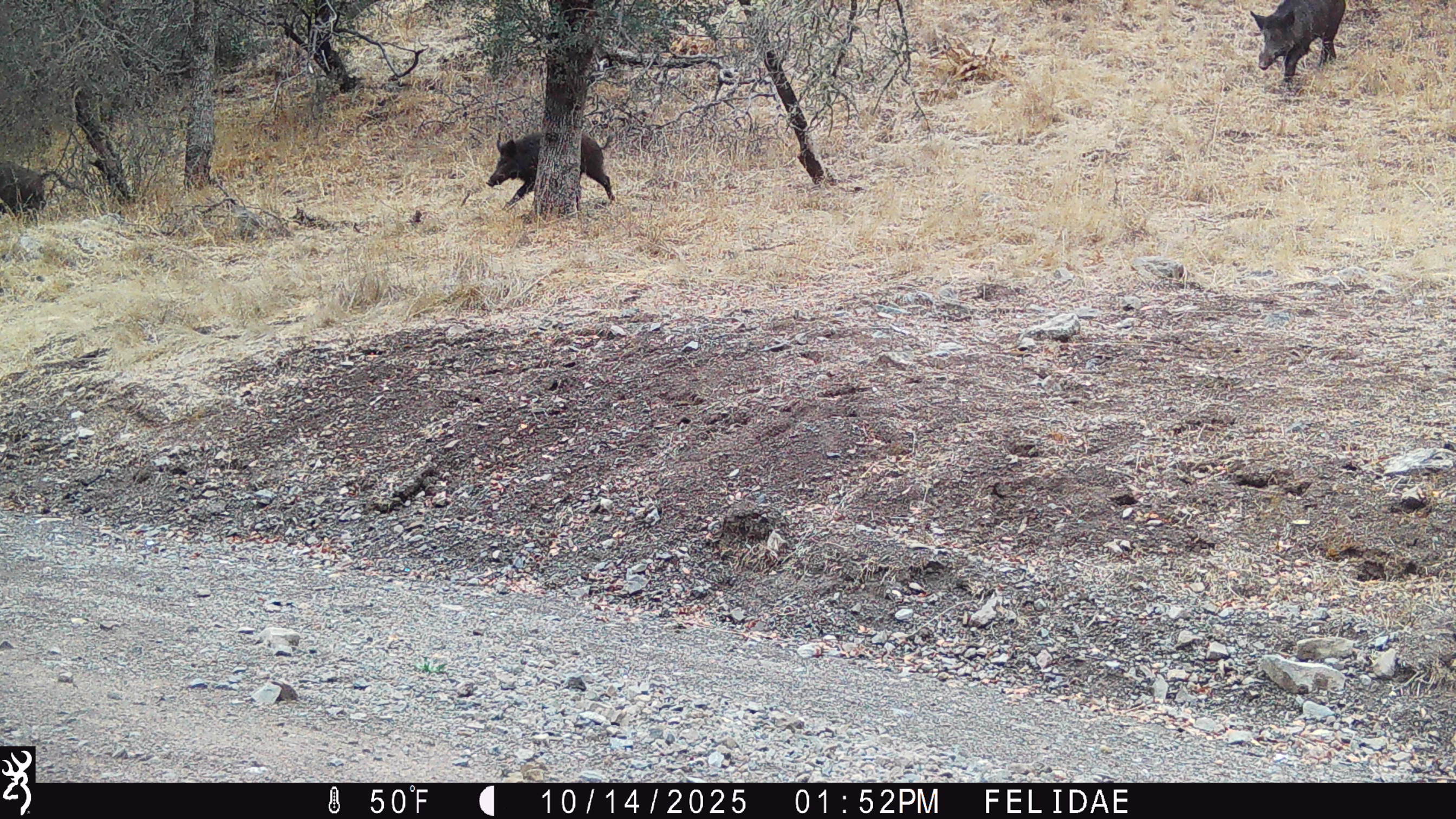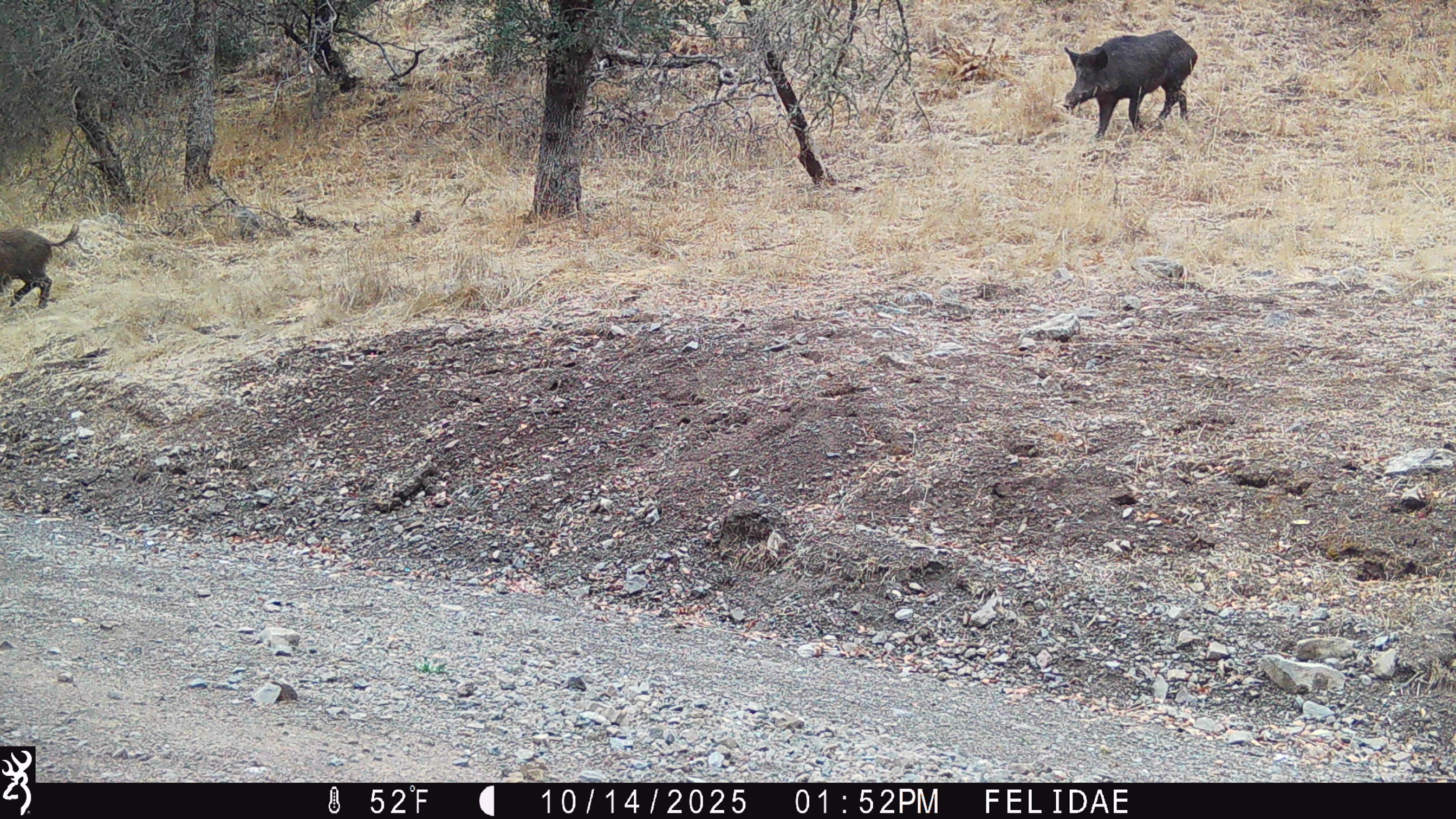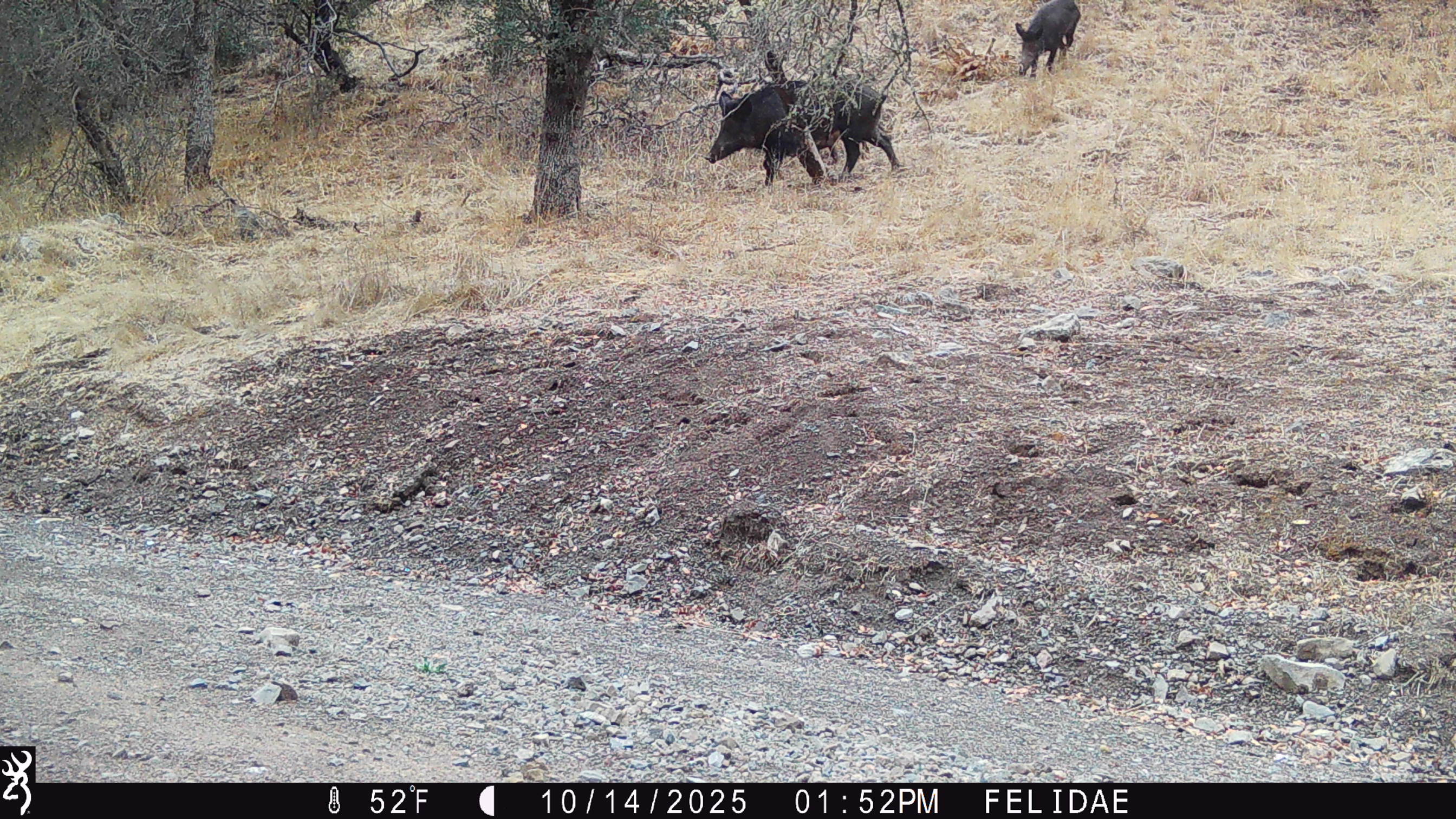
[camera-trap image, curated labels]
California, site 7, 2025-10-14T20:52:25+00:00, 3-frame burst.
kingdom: Animalia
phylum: Chordata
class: Mammalia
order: Artiodactyla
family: Suidae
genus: Sus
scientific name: Sus scrofa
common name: wild boar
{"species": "wild boar (Sus scrofa)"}